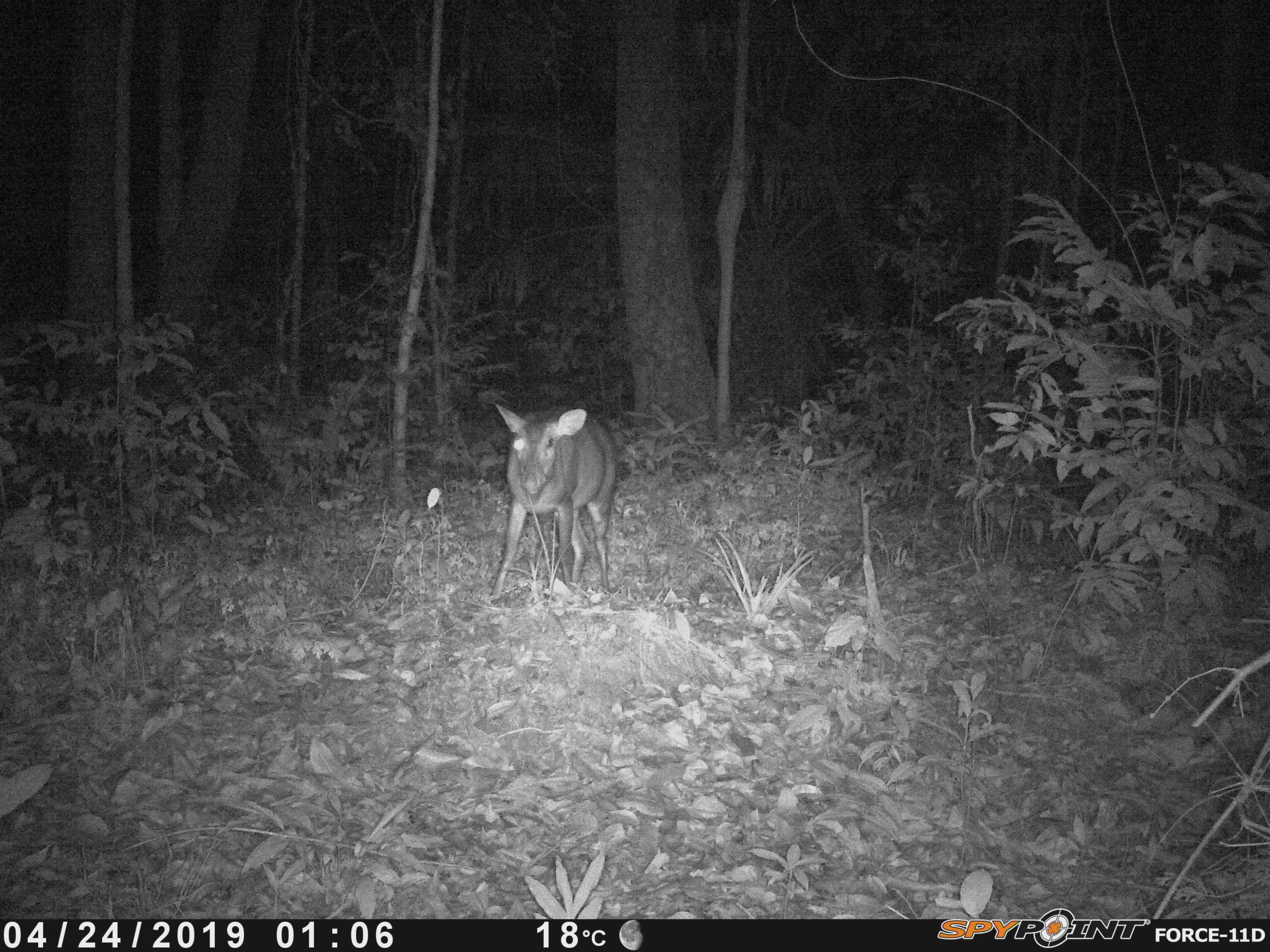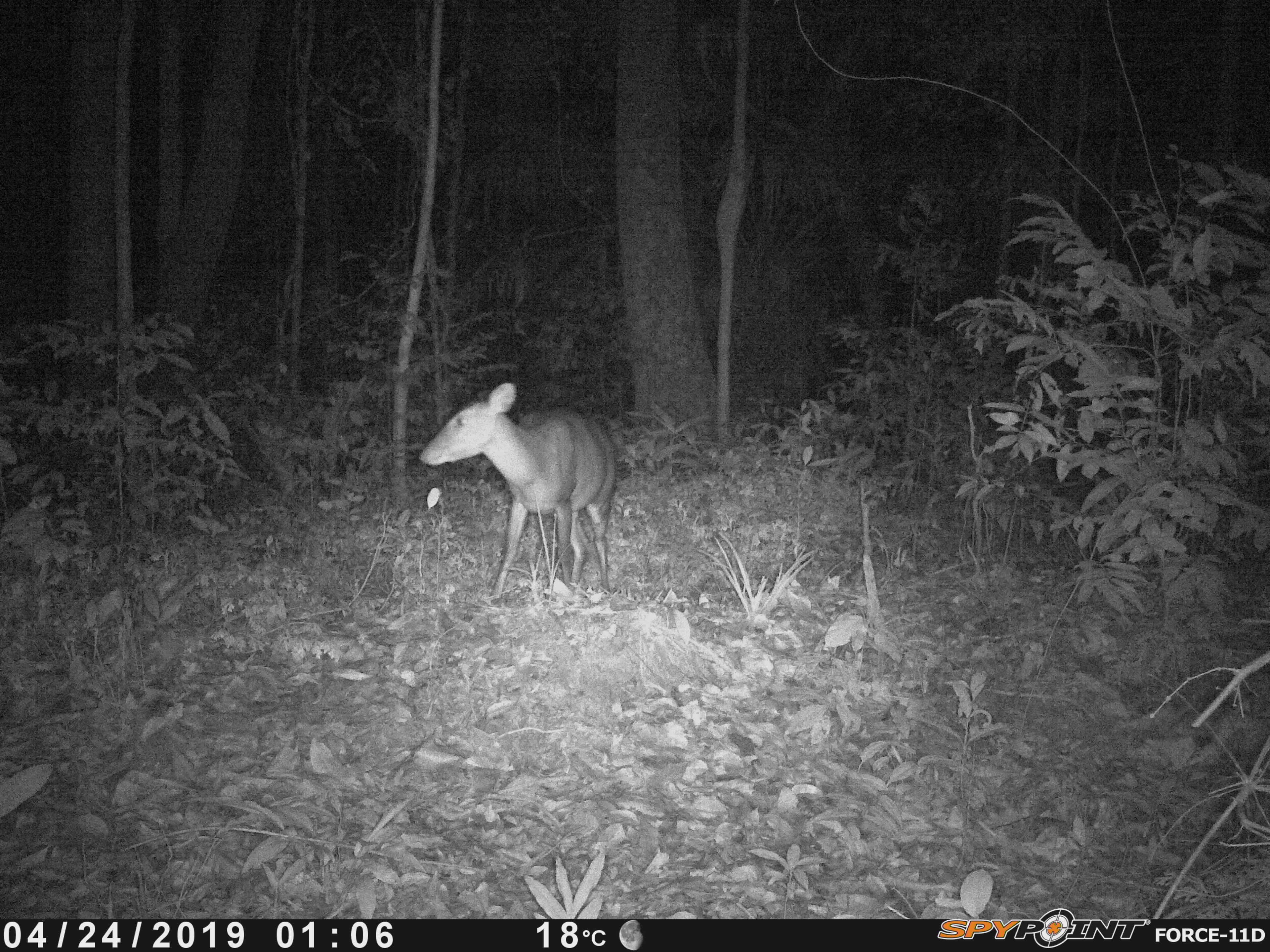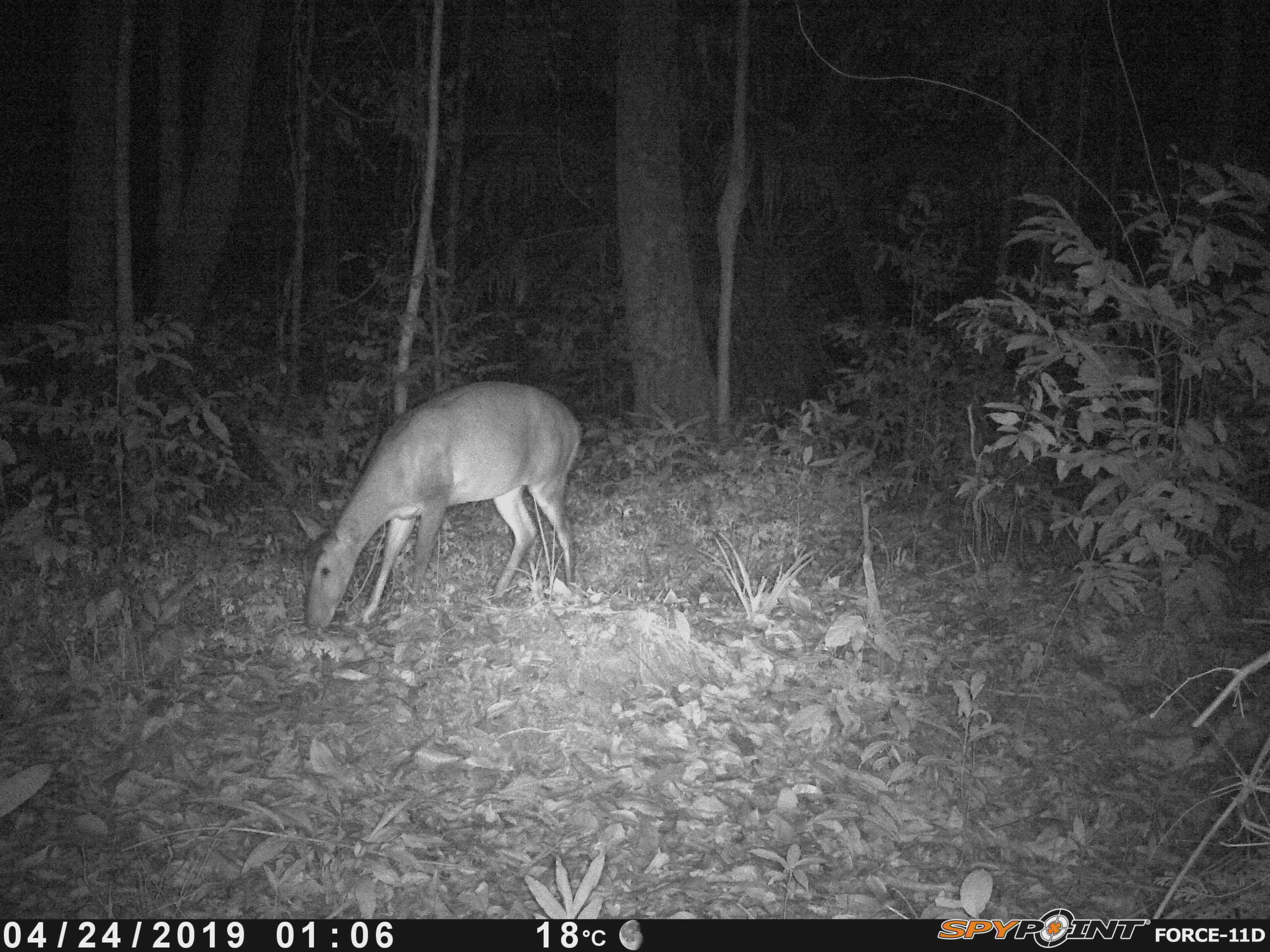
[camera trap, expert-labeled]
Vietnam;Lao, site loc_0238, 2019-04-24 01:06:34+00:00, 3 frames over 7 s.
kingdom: Animalia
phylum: Chordata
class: Mammalia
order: Artiodactyla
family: Cervidae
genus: Muntiacus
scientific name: Muntiacus vuquangensis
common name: large-antlered muntjac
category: large antlered muntjac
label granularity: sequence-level